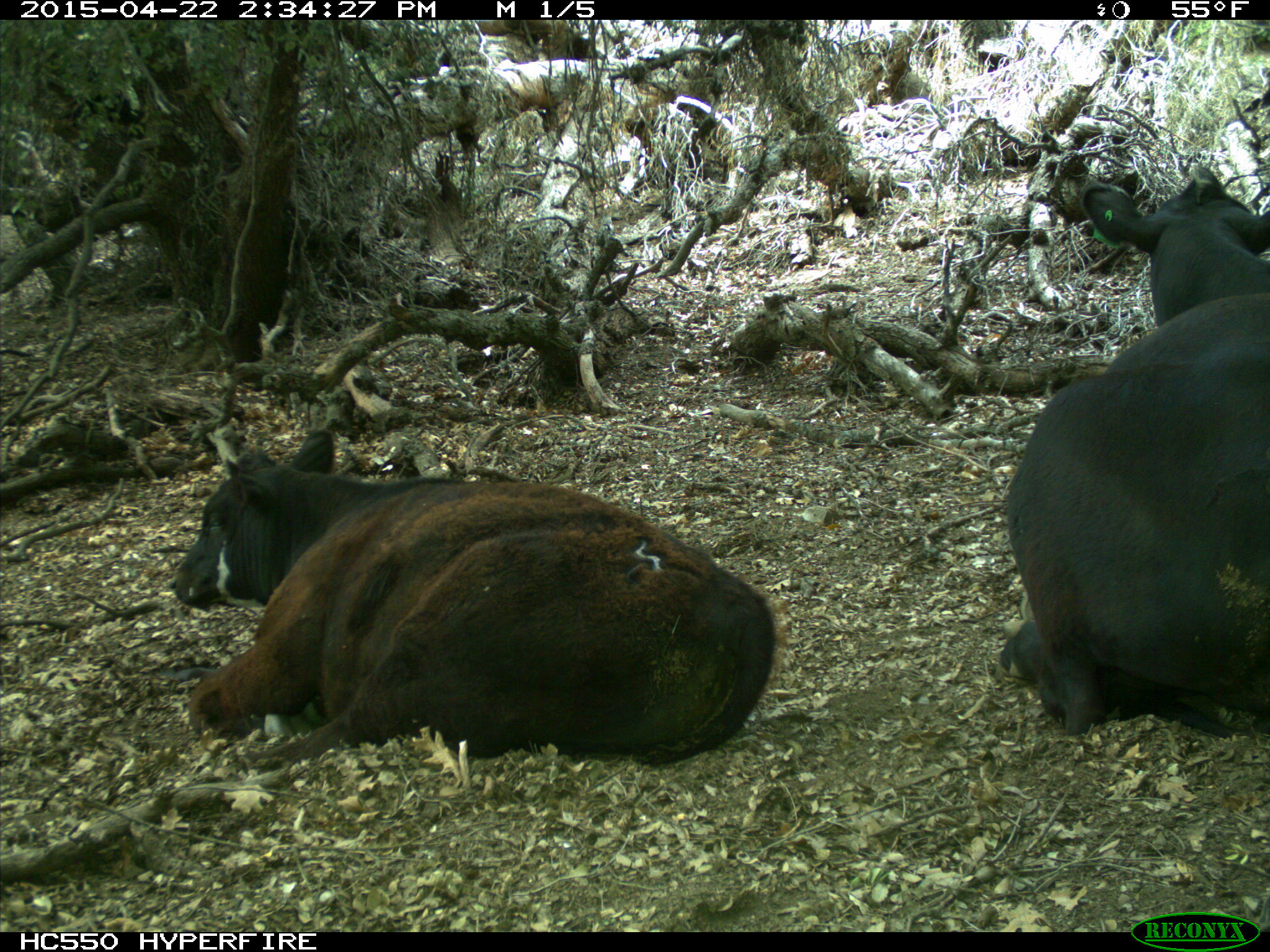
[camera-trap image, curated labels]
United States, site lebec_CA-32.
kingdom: Animalia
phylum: Chordata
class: Mammalia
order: Artiodactyla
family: Bovidae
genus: Bos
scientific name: Bos taurus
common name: domestic cow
Bos taurus (domestic cow).